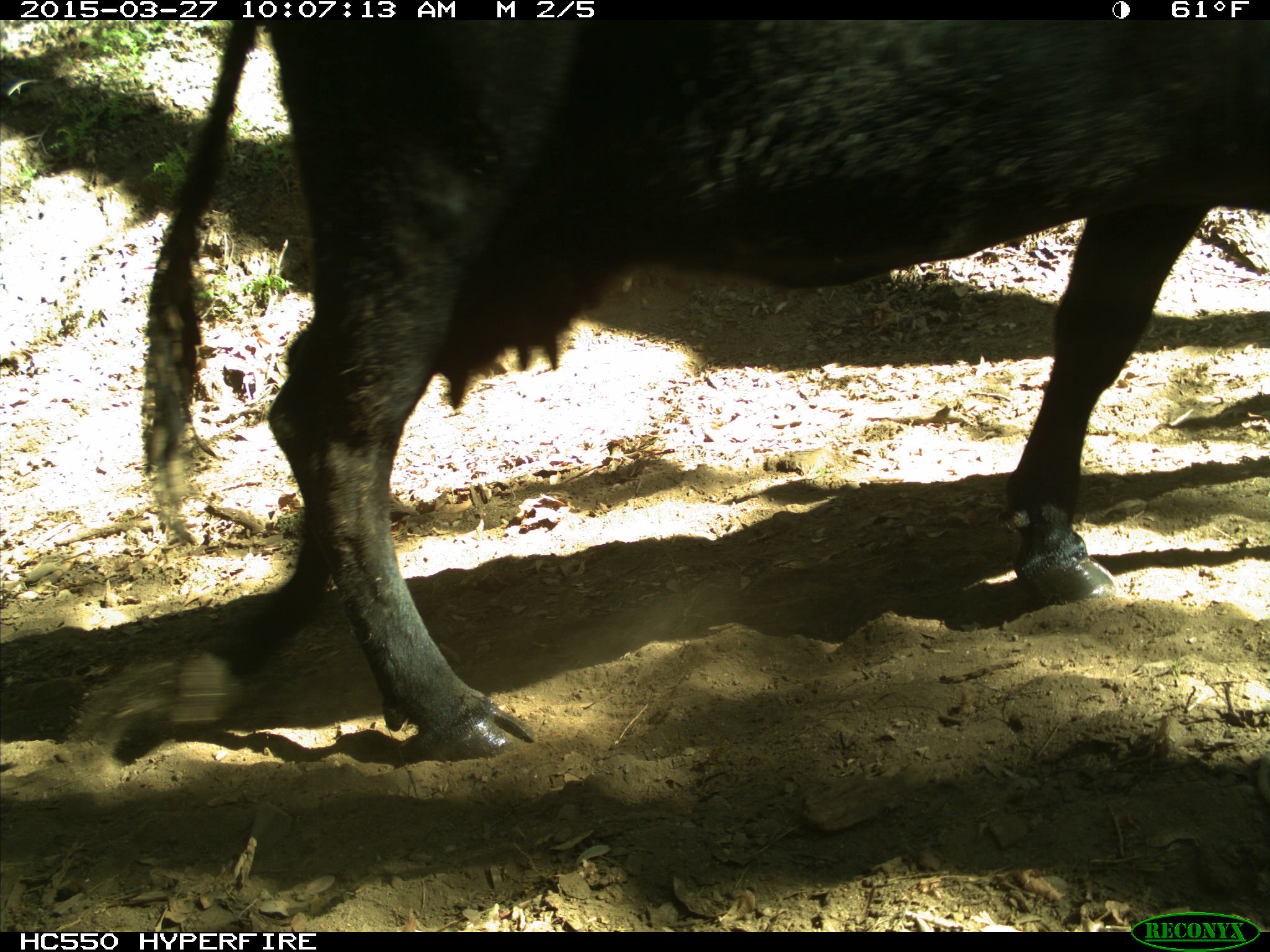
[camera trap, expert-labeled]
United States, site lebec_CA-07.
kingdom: Animalia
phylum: Chordata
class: Mammalia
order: Artiodactyla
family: Bovidae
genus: Bos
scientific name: Bos taurus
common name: domestic cow